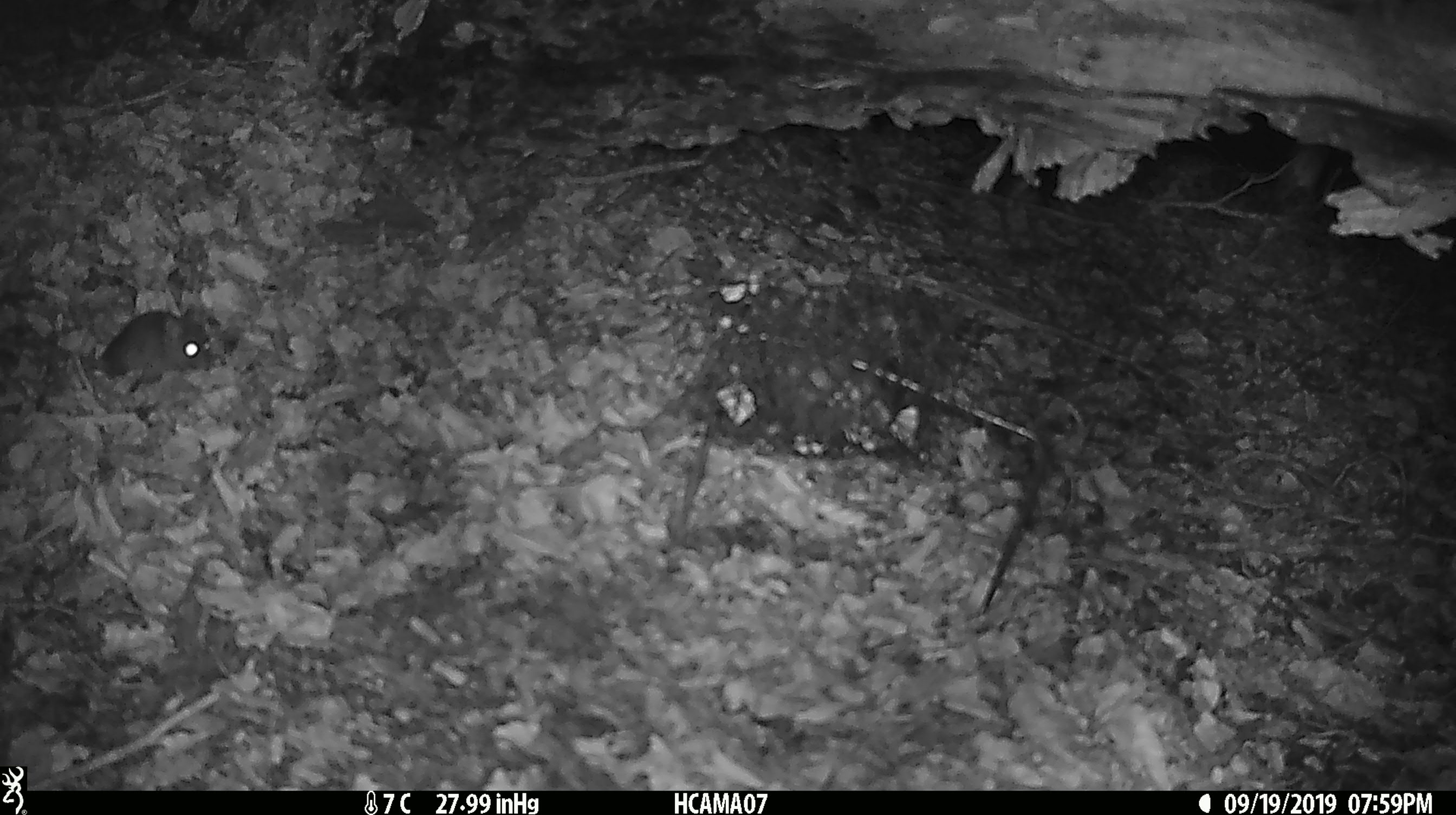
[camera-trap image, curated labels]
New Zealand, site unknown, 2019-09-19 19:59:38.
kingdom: Animalia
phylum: Chordata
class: Mammalia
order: Rodentia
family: Muridae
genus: Mus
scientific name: Mus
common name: mouse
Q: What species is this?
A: Mouse (Mus).